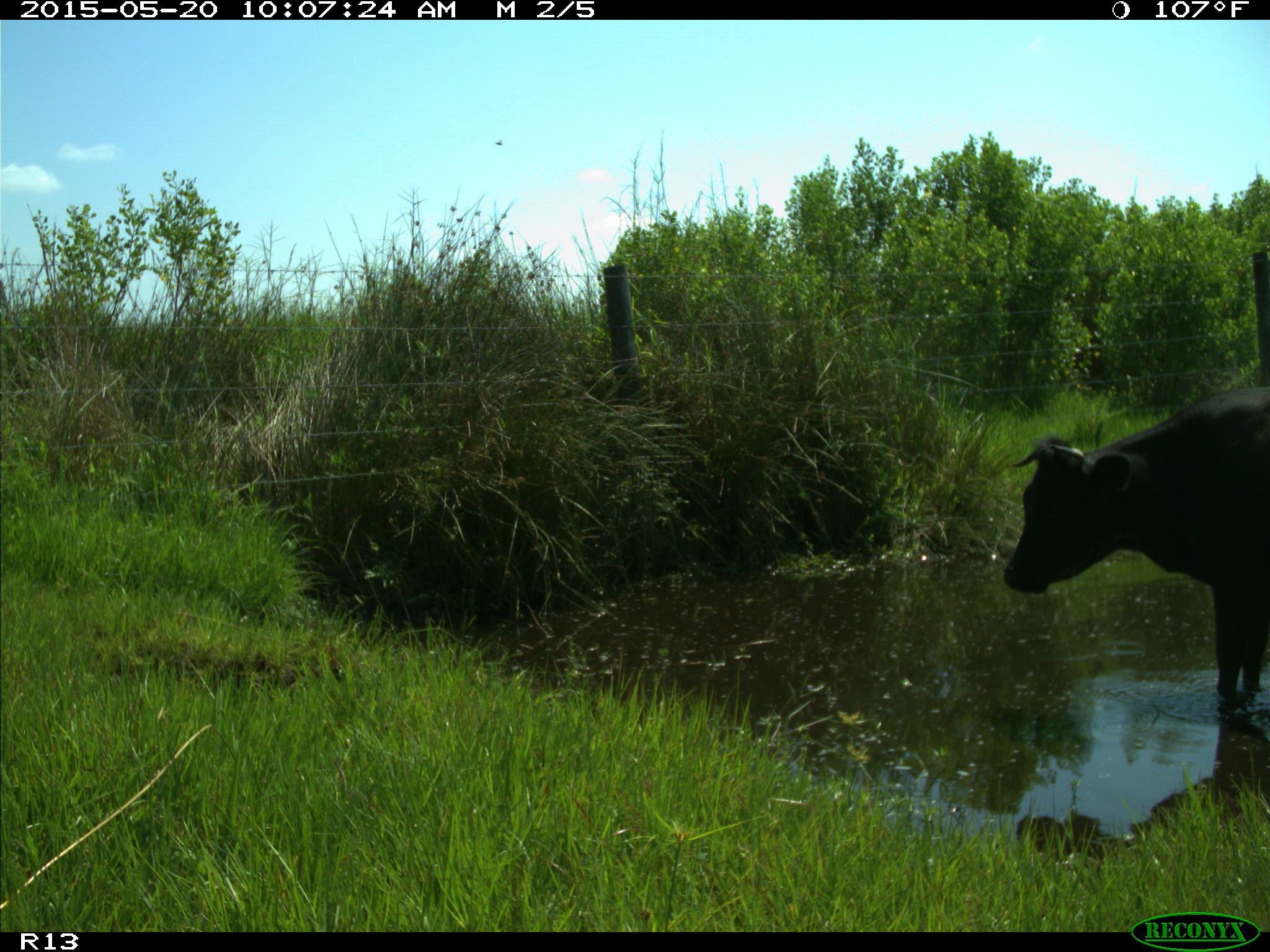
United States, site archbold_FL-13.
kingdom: Animalia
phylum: Chordata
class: Mammalia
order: Artiodactyla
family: Bovidae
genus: Bos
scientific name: Bos taurus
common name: domestic cow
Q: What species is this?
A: Bos taurus (domestic cow).